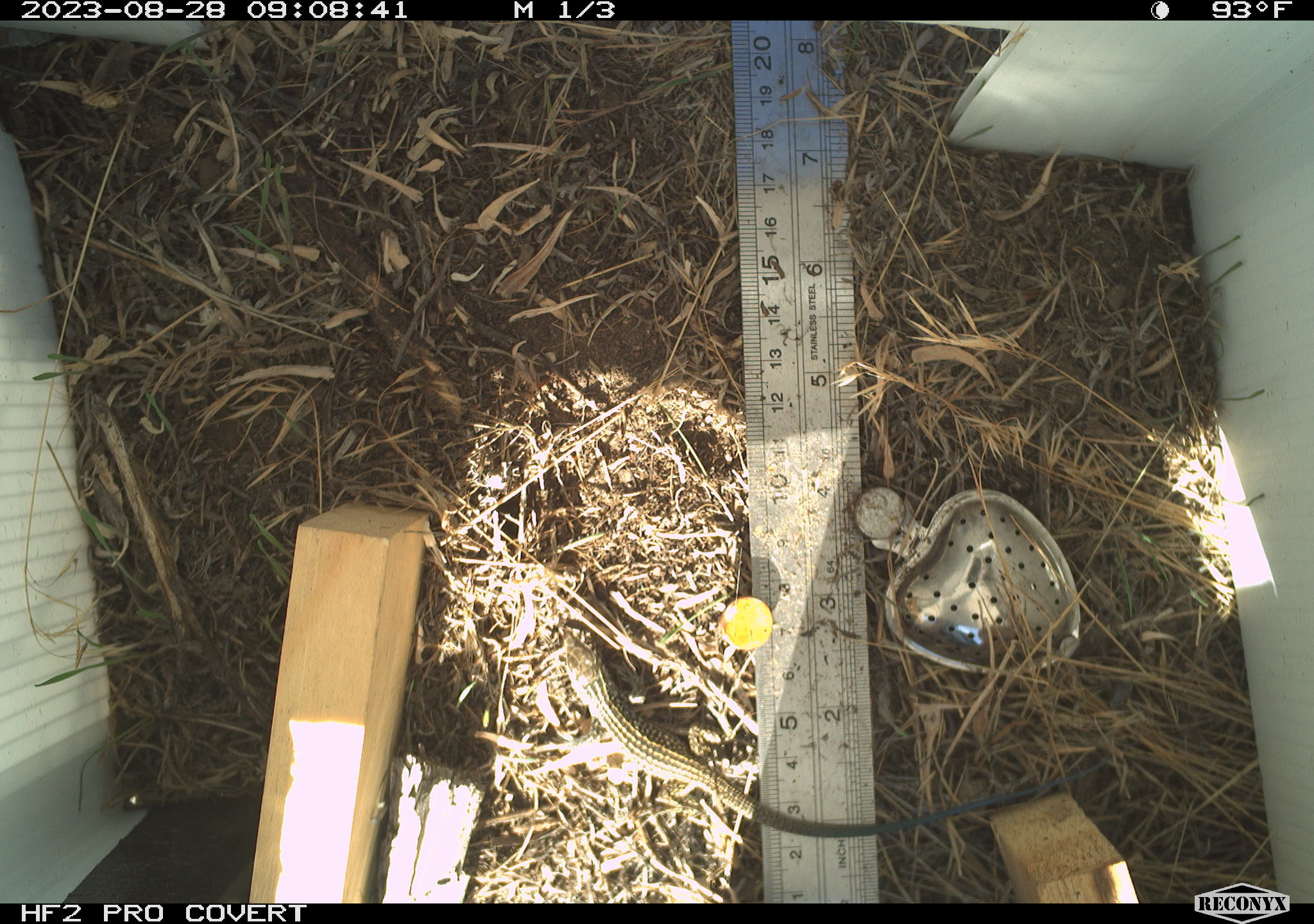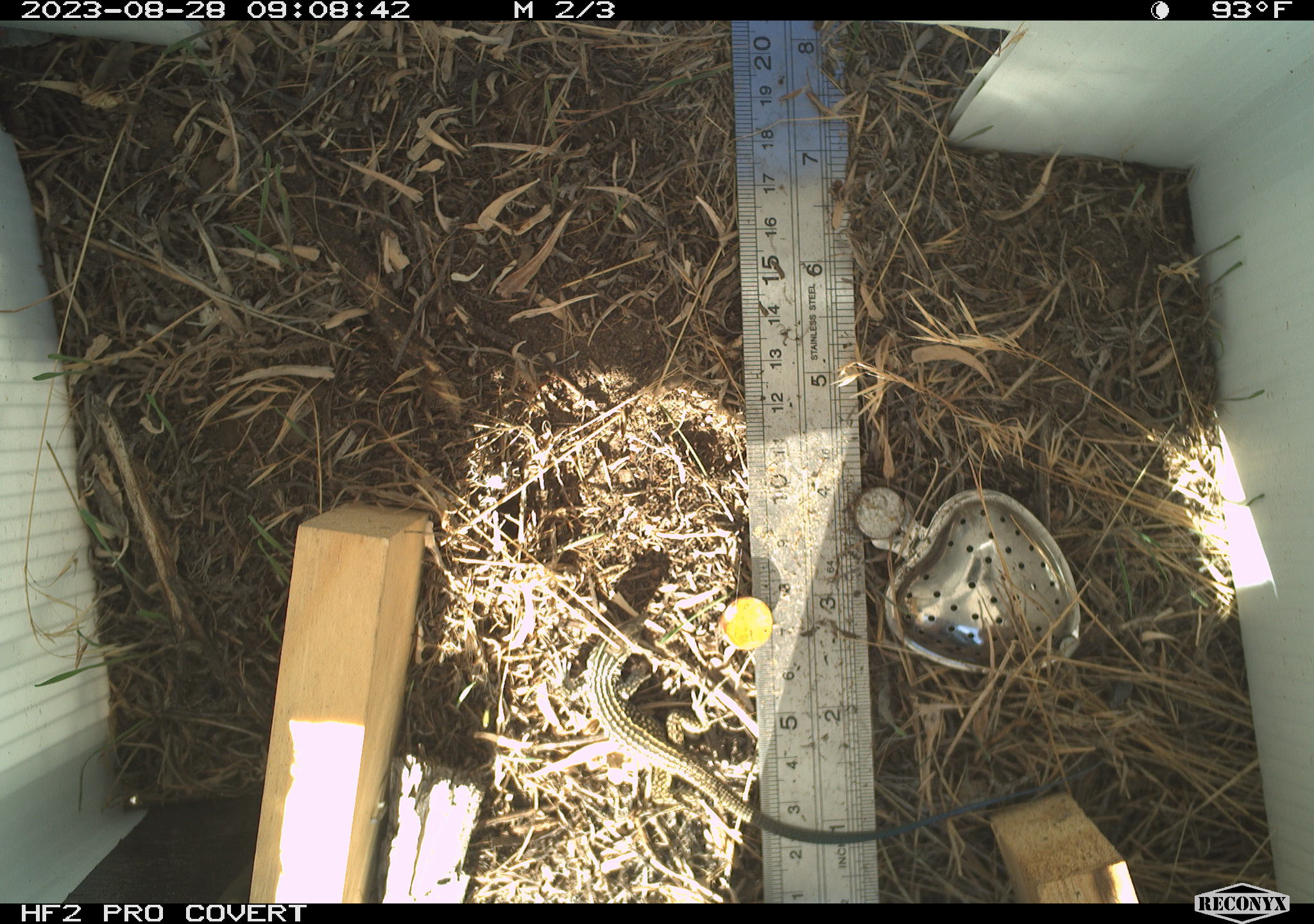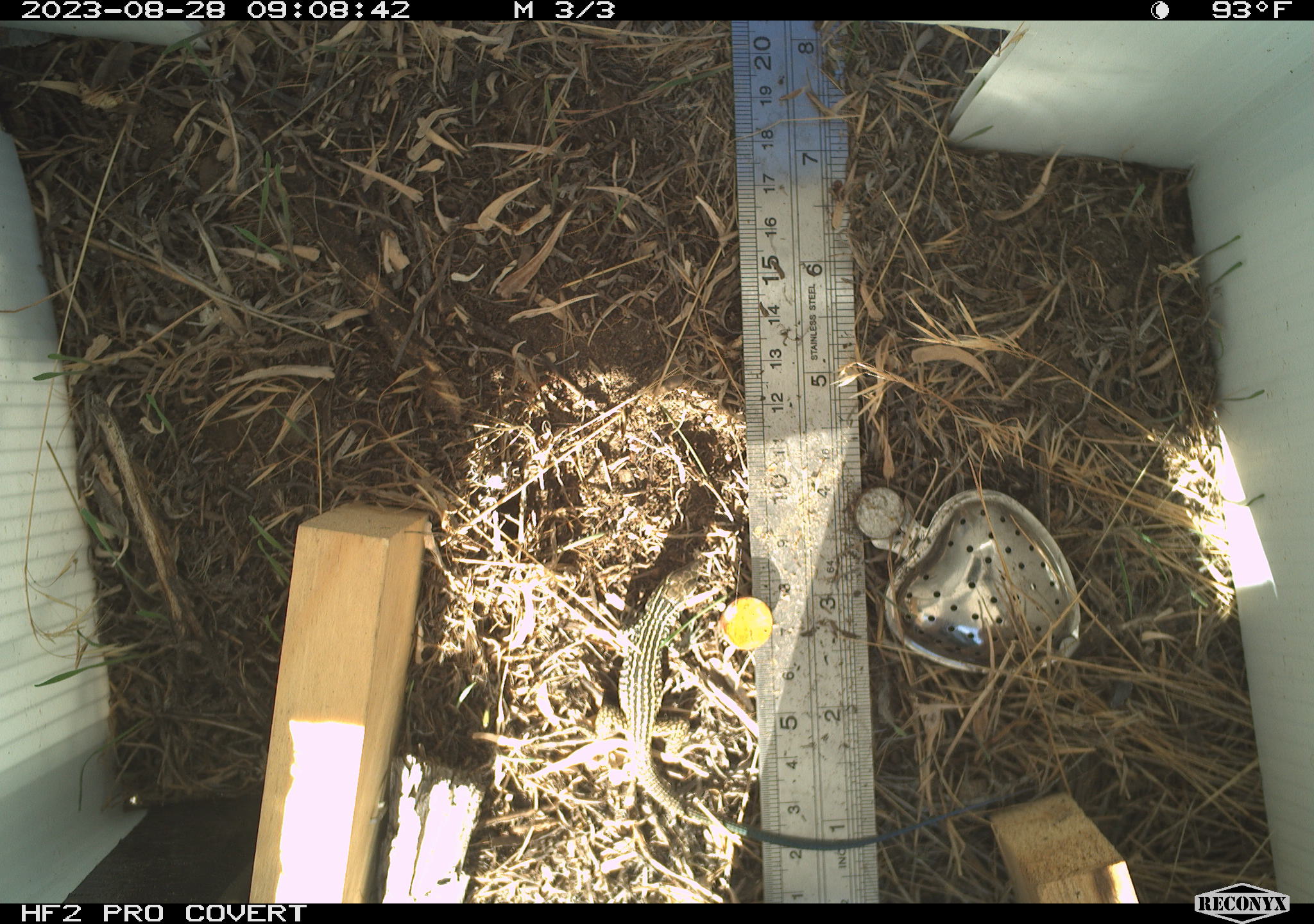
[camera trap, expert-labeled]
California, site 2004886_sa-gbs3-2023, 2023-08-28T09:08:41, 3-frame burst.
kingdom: Animalia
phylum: Chordata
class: Reptilia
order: Squamata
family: Teiidae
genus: Aspidoscelis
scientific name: Aspidoscelis tigris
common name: western whiptail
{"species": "western whiptail (Aspidoscelis tigris)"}